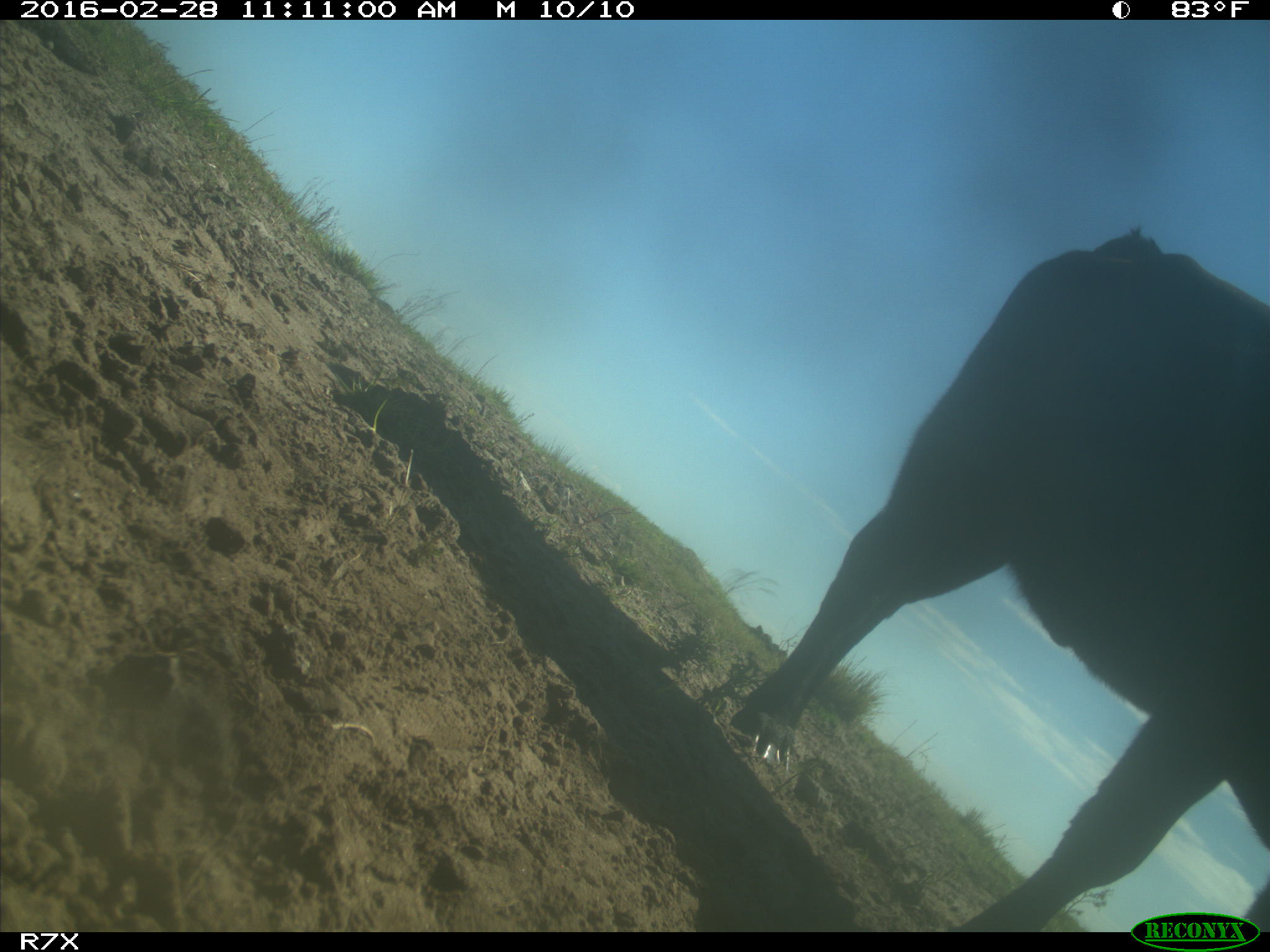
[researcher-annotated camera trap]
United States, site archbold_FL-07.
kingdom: Animalia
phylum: Chordata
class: Mammalia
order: Artiodactyla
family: Bovidae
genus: Bos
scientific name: Bos taurus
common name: domestic cow